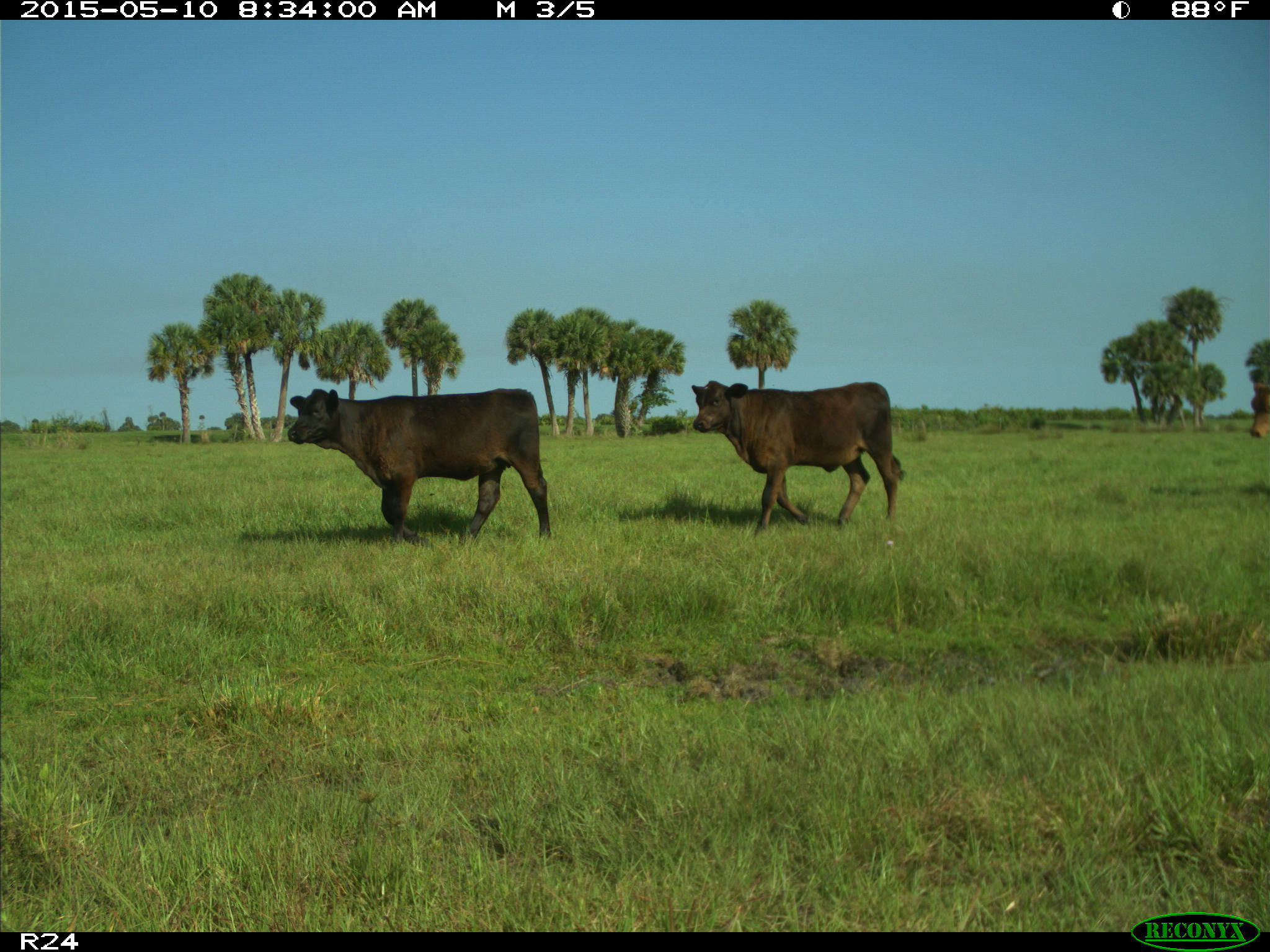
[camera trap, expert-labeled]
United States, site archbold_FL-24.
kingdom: Animalia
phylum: Chordata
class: Mammalia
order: Artiodactyla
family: Bovidae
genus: Bos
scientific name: Bos taurus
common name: domestic cow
Bos taurus (domestic cow).